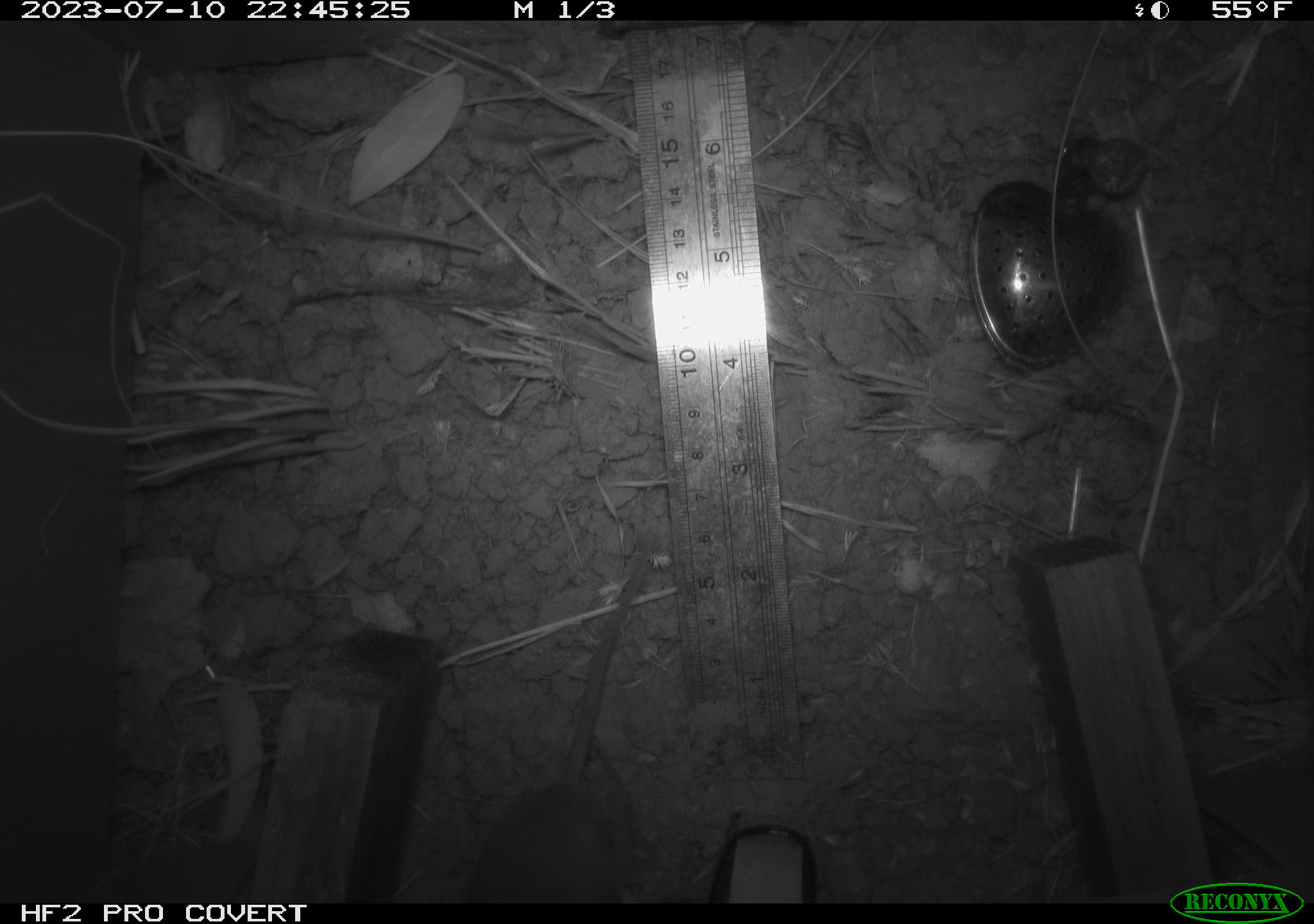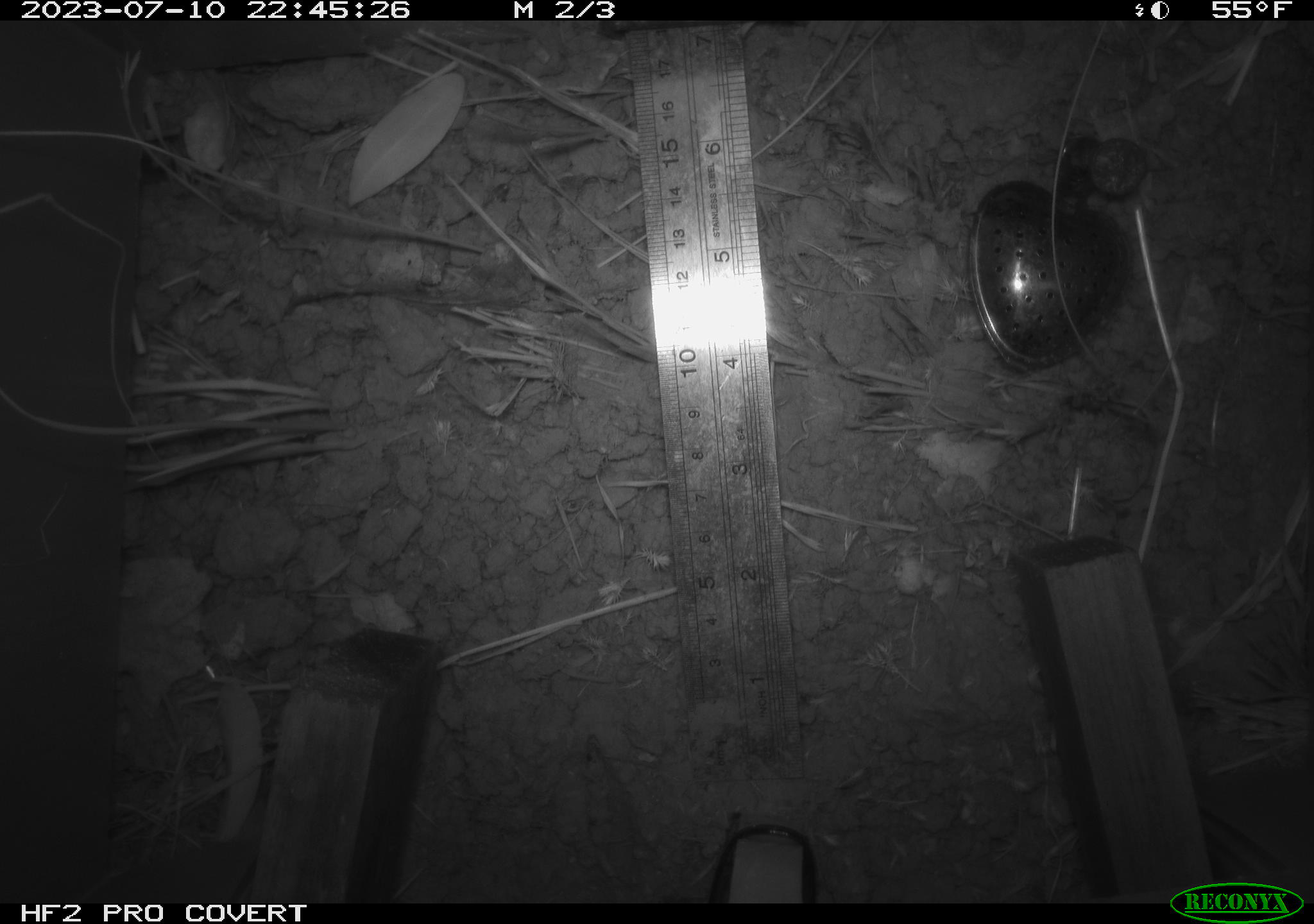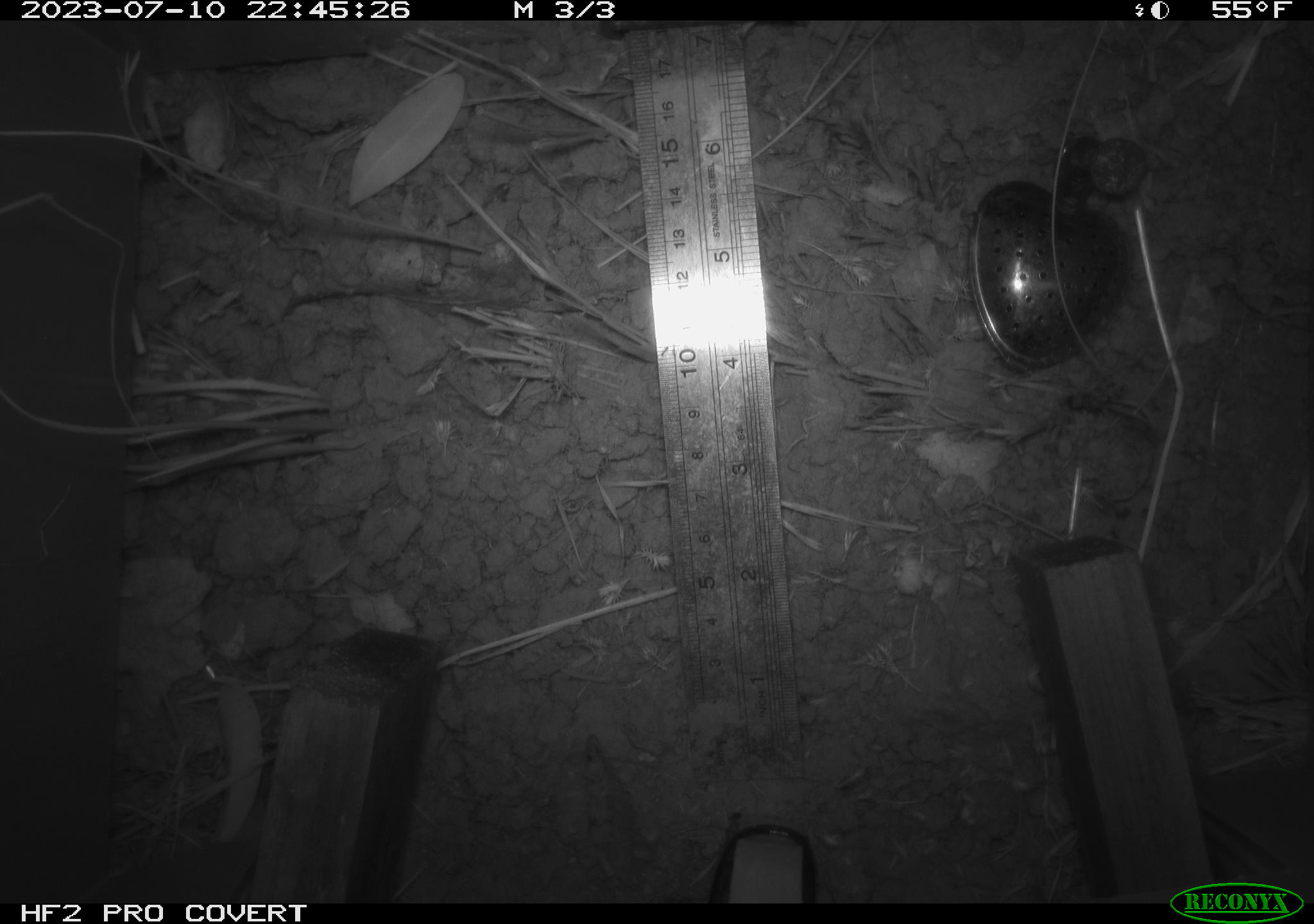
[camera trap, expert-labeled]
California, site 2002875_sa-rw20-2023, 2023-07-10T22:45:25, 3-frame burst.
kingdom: Animalia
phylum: Chordata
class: Mammalia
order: Rodentia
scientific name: Rodentia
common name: rodent